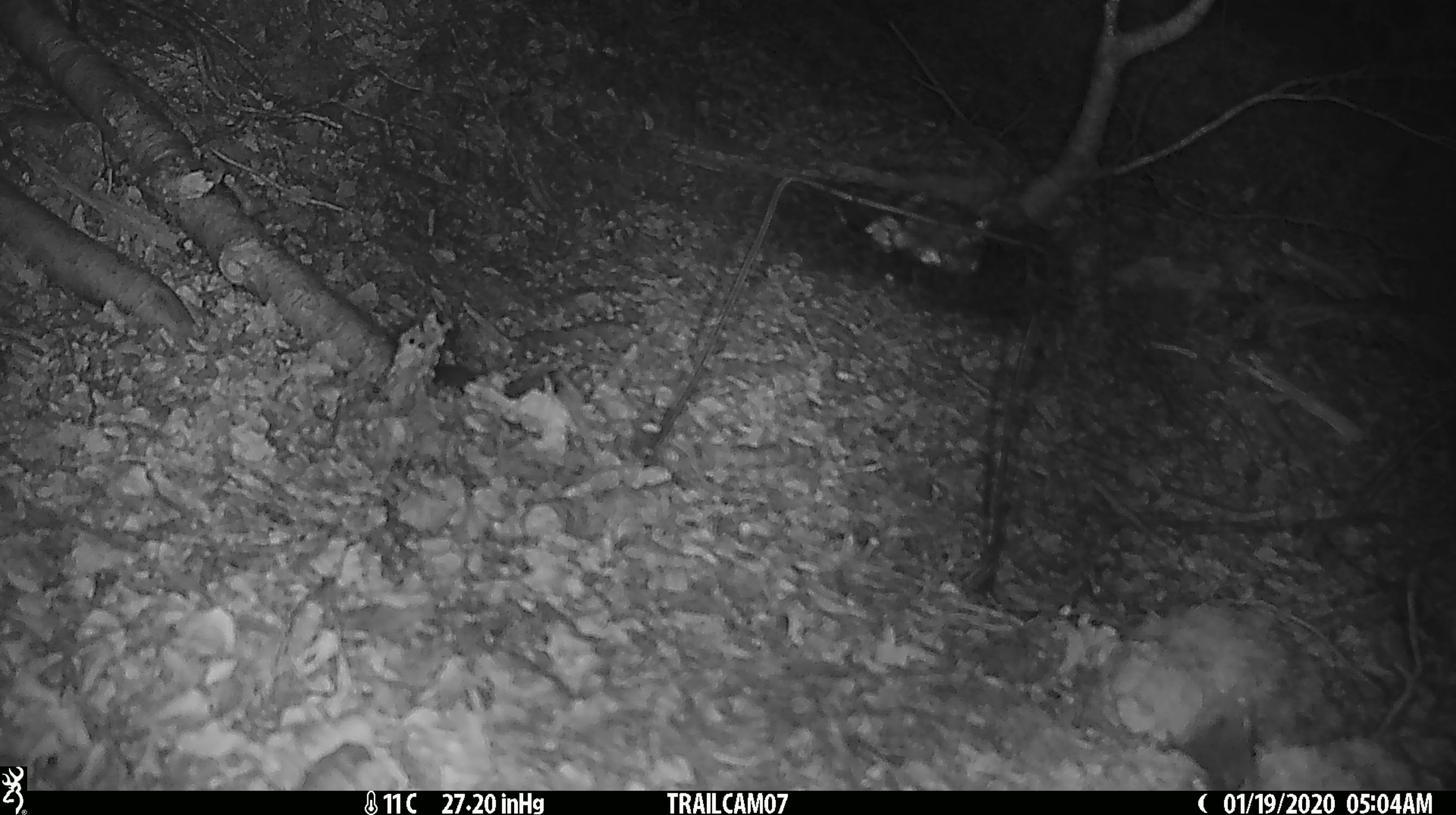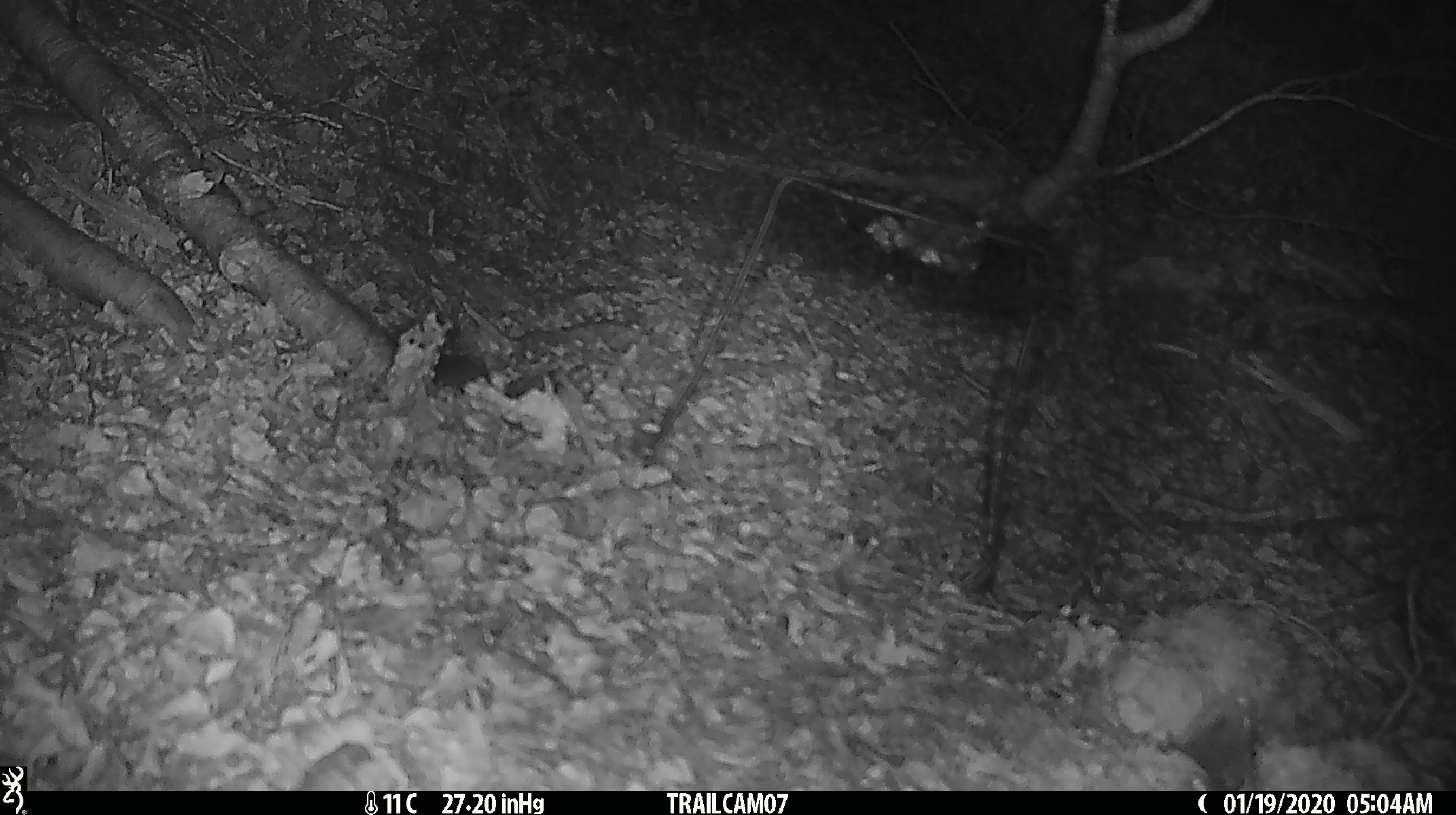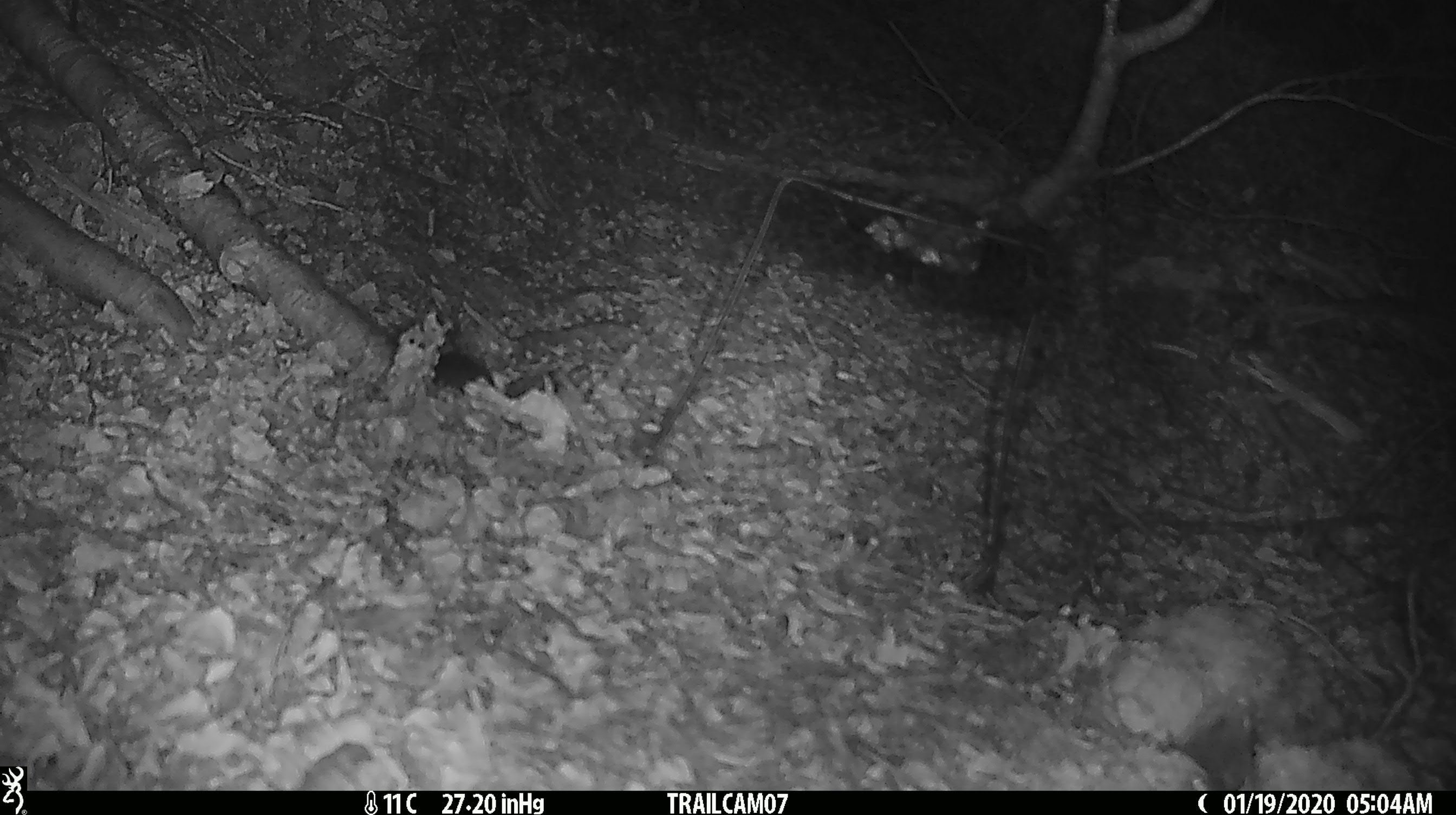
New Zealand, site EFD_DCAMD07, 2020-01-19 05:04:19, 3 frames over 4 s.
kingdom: Animalia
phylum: Chordata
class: Mammalia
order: Rodentia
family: Muridae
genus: Mus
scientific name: Mus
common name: mouse